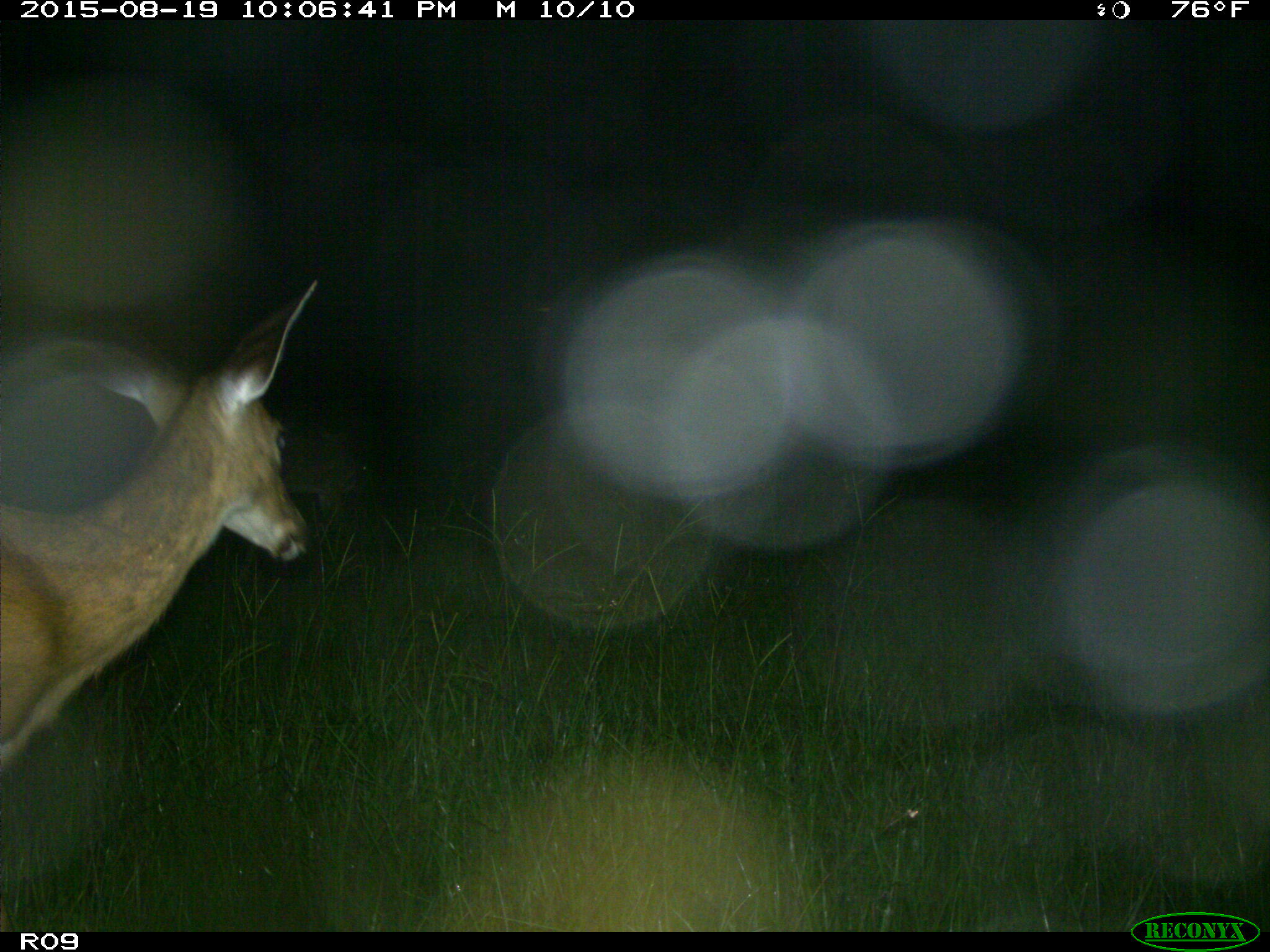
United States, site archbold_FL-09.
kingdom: Animalia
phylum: Chordata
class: Mammalia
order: Artiodactyla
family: Cervidae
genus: Odocoileus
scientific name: Odocoileus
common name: deer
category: unidentified deer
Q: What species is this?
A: Unidentified deer (deer) (Odocoileus).